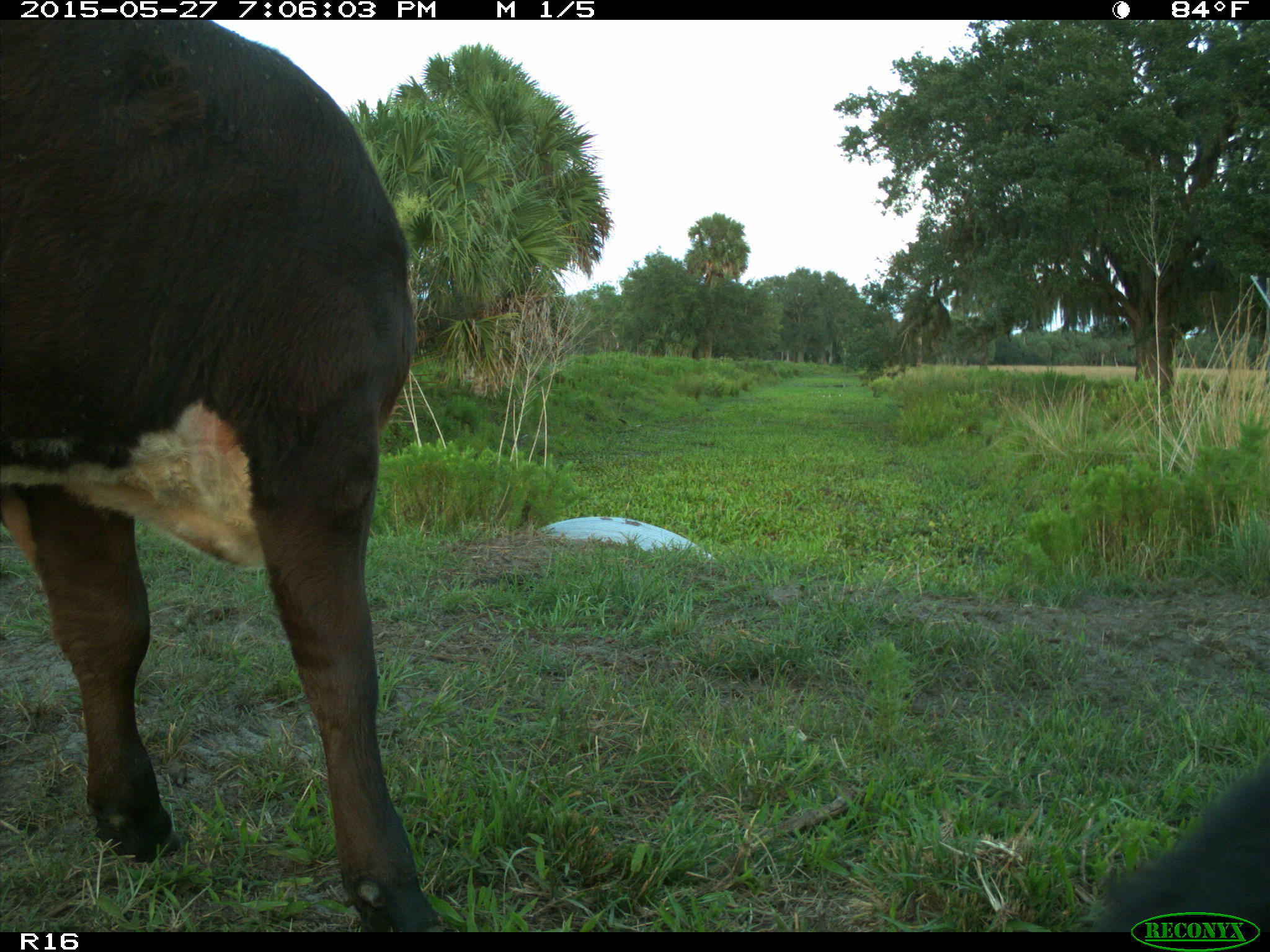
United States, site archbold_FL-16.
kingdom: Animalia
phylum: Chordata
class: Mammalia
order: Artiodactyla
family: Bovidae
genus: Bos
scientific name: Bos taurus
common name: domestic cow